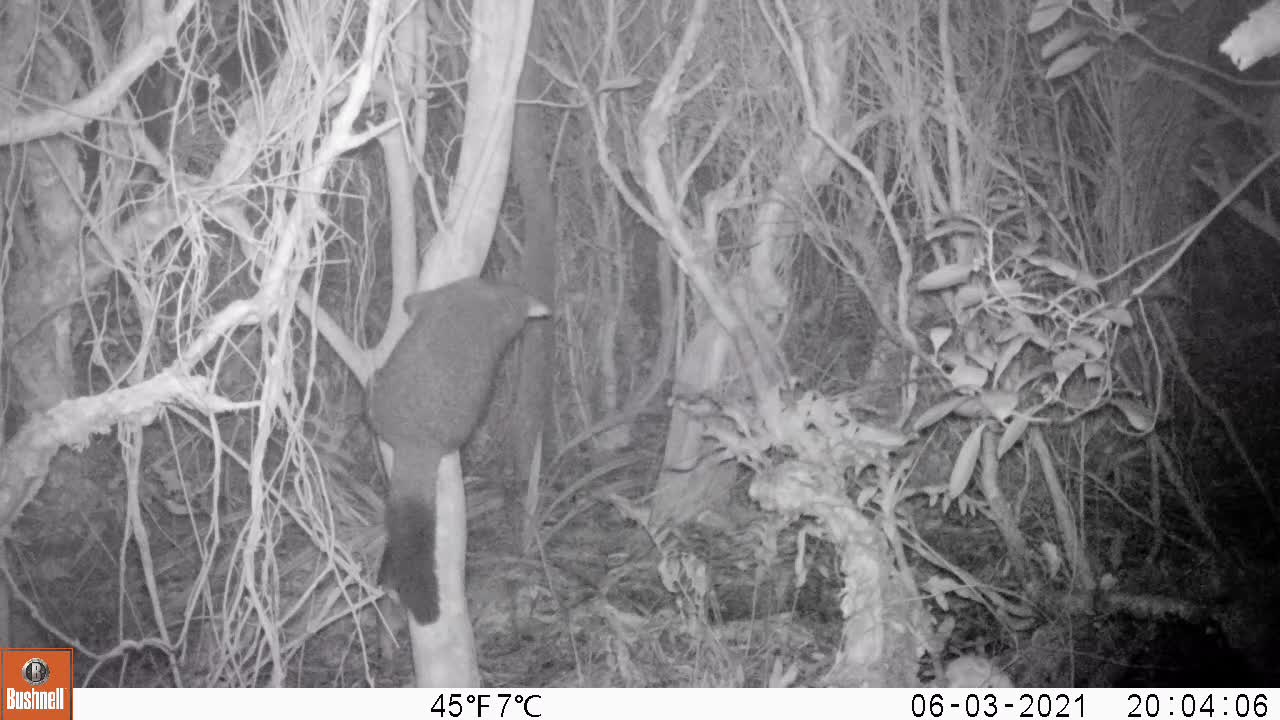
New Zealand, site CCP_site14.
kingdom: Animalia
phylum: Chordata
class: Mammalia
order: Diprotodontia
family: Phalangeridae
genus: Trichosurus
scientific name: Trichosurus vulpecula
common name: common brushtail possum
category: possum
Possum (common brushtail possum) (Trichosurus vulpecula).